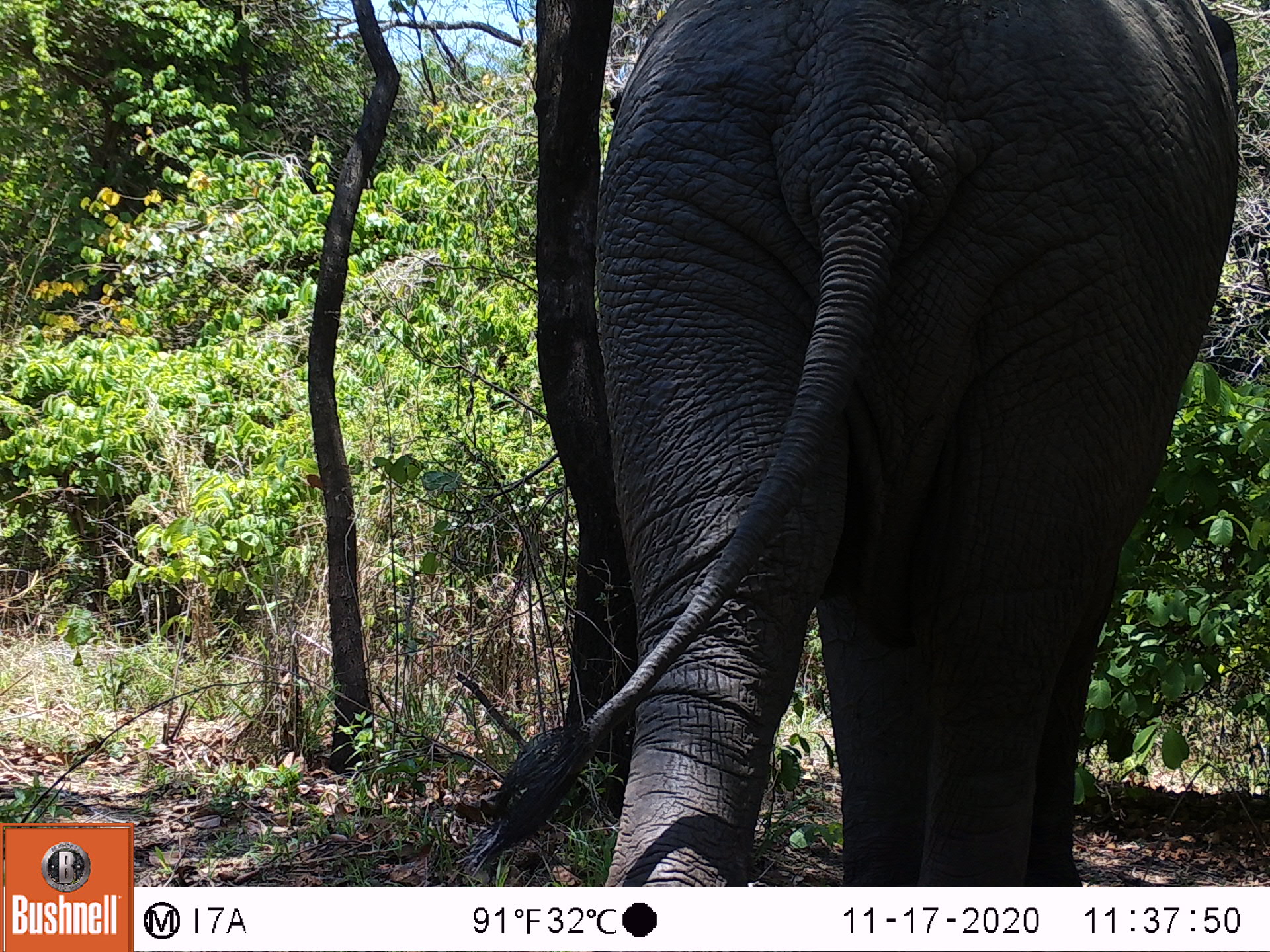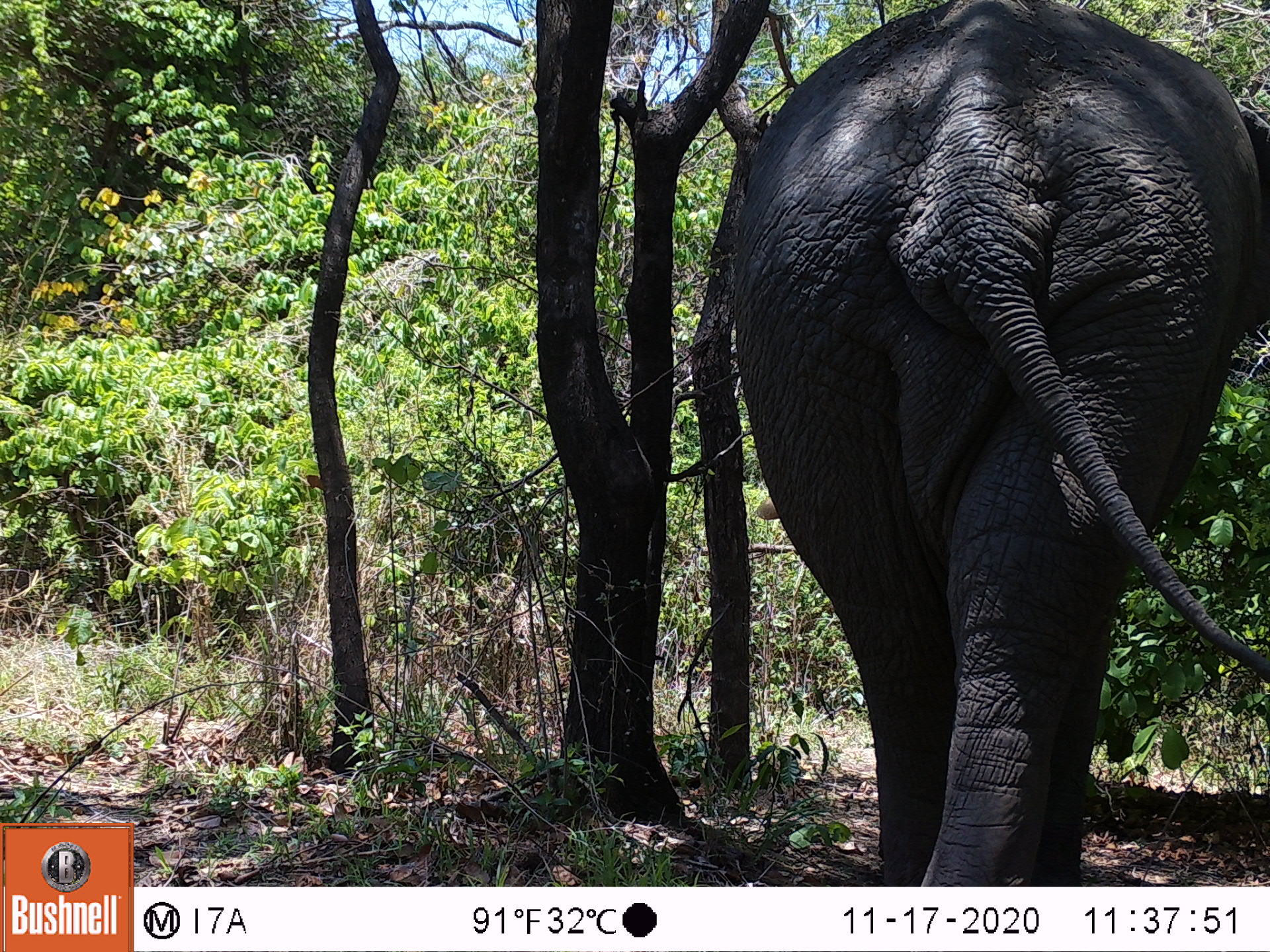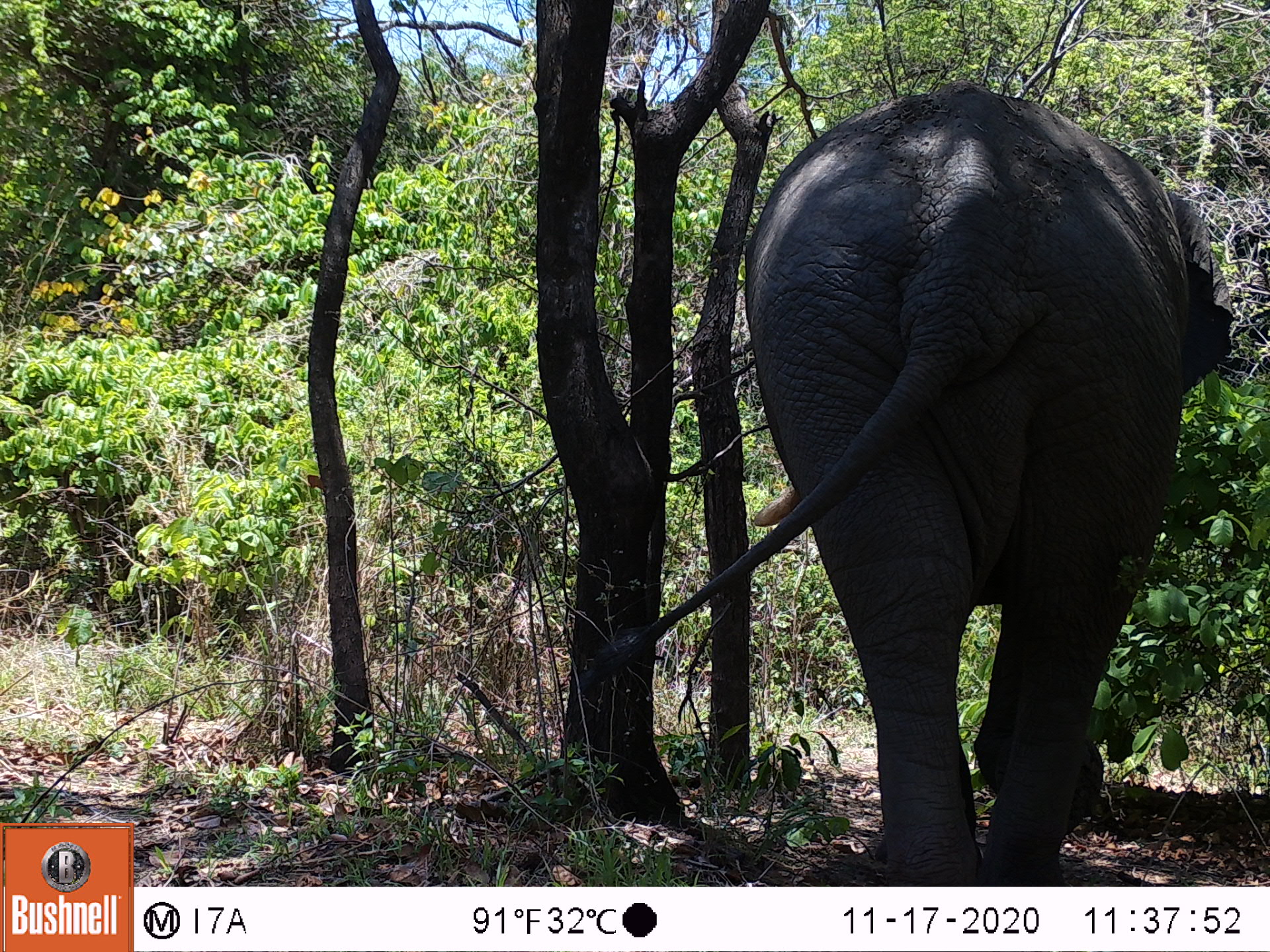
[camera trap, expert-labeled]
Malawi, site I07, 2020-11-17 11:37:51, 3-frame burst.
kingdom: Animalia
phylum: Chordata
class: Mammalia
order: Proboscidea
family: Elephantidae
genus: Loxodonta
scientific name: Loxodonta africana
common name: african savanna elephant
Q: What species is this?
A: African savanna elephant (Loxodonta africana).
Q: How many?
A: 1.